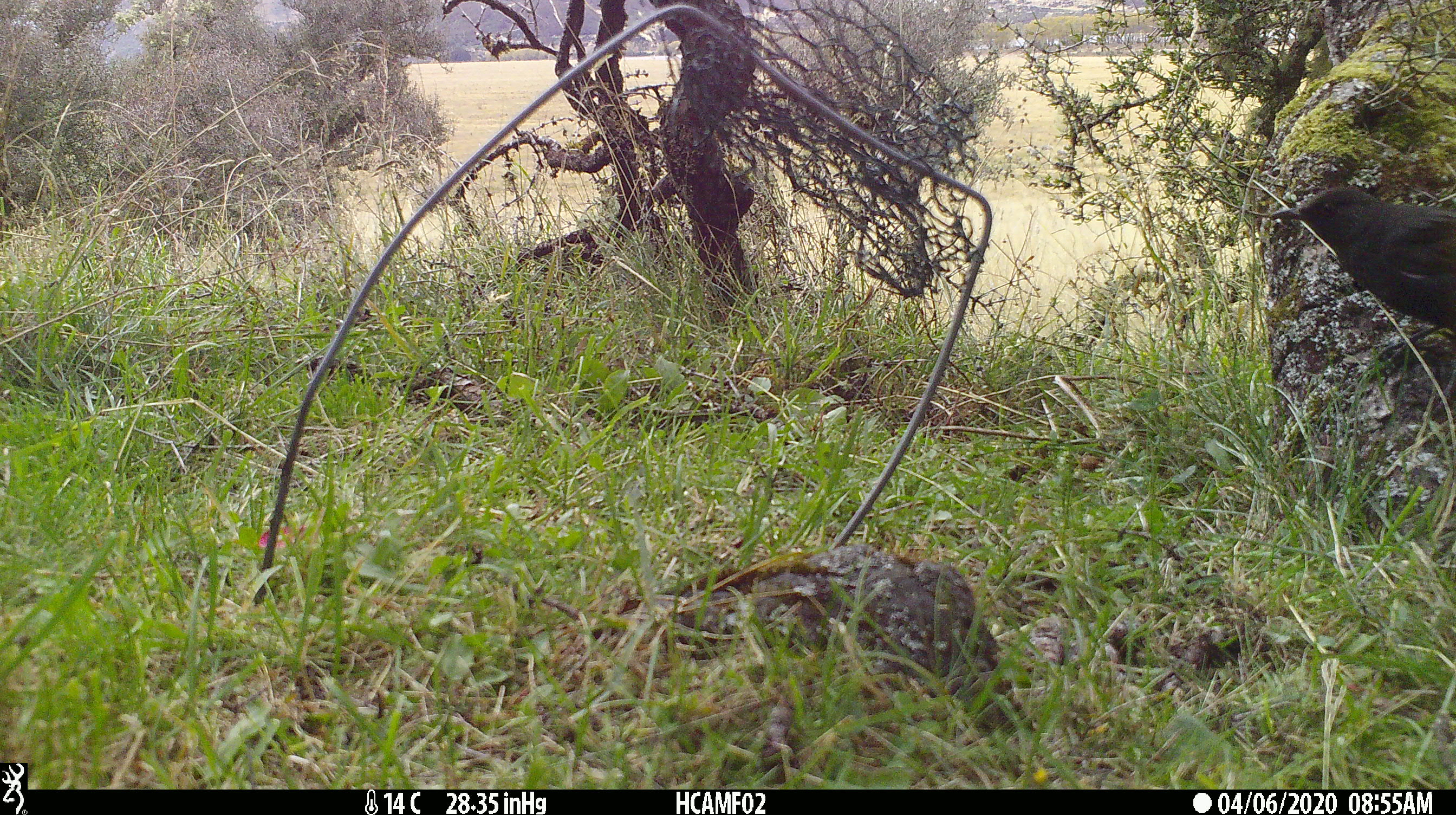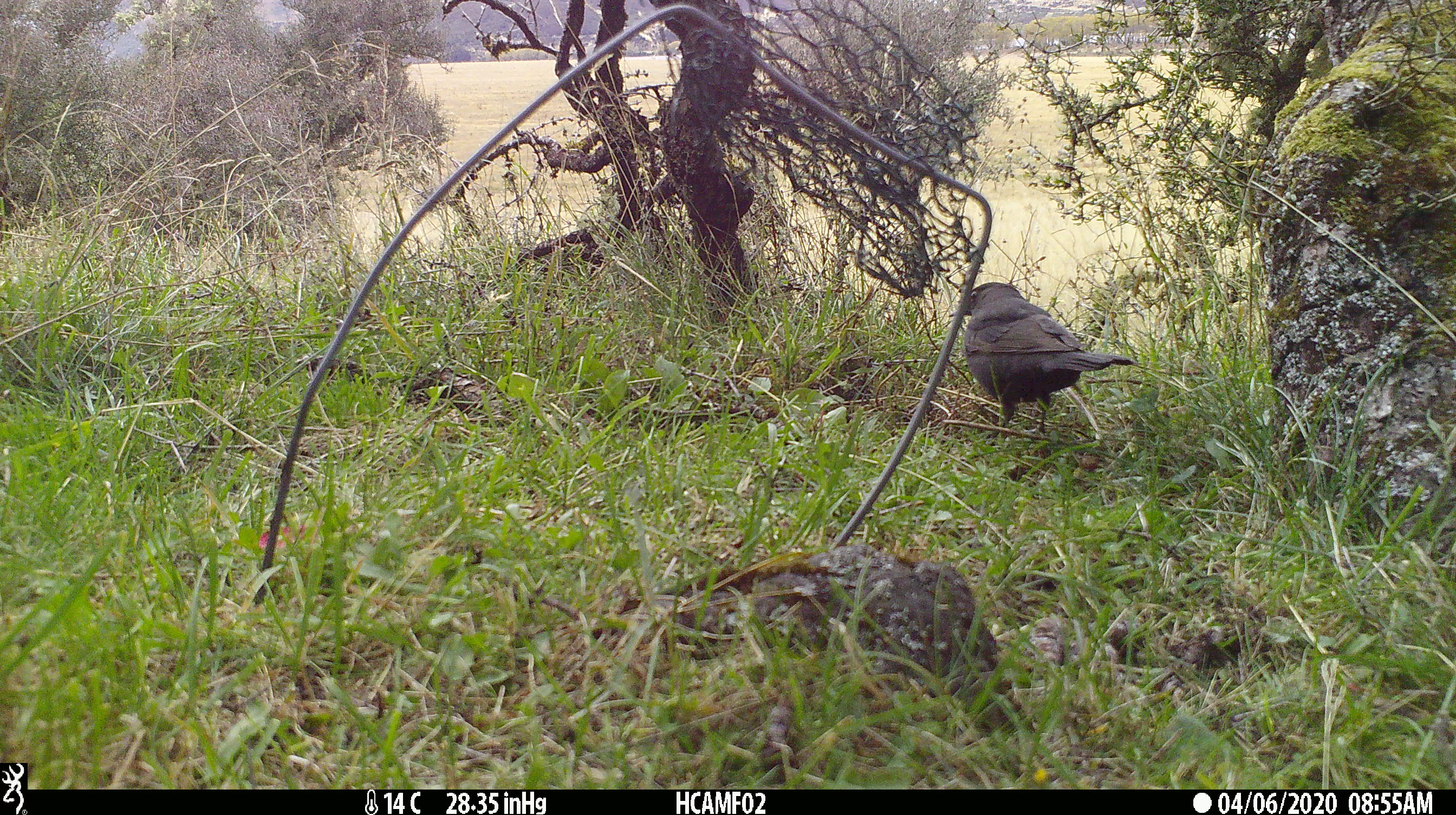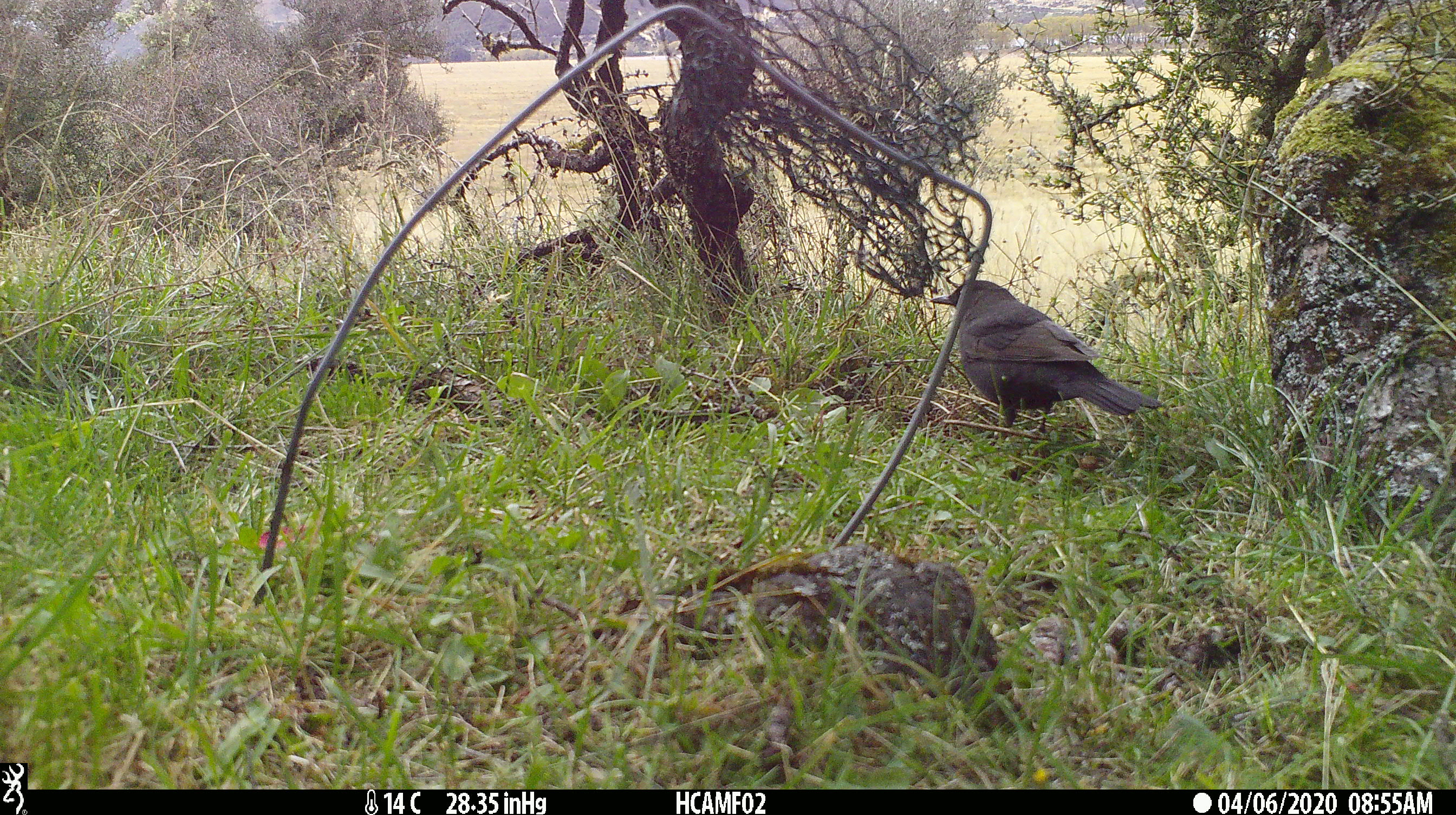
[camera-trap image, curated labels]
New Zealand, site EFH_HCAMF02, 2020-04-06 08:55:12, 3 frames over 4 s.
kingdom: Animalia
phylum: Chordata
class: Aves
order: Passeriformes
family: Turdidae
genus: Turdus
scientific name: Turdus merula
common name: eurasian blackbird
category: blackbird